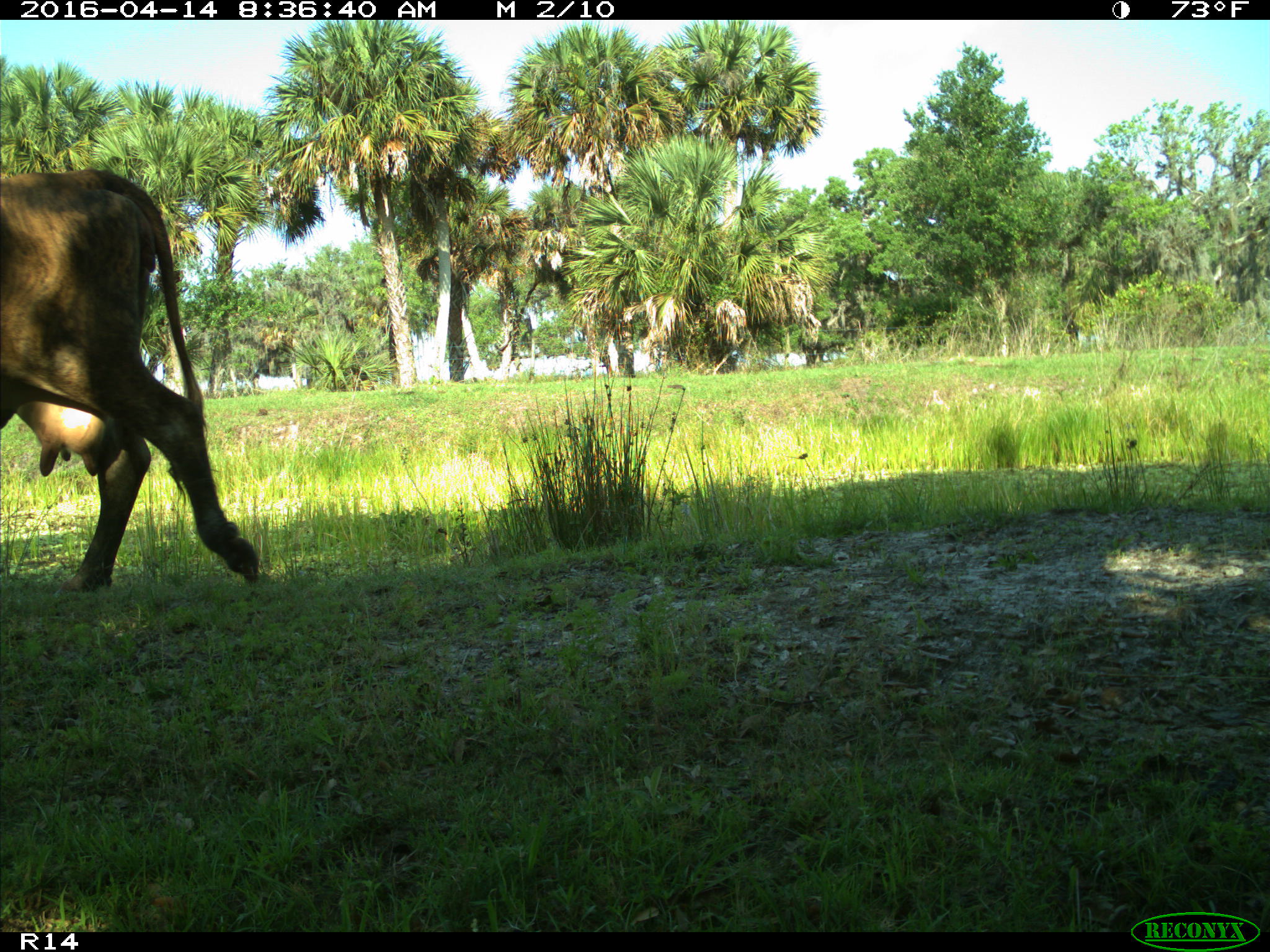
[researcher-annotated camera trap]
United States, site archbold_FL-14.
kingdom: Animalia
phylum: Chordata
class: Mammalia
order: Artiodactyla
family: Bovidae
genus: Bos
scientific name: Bos taurus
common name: domestic cow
Bos taurus (domestic cow).